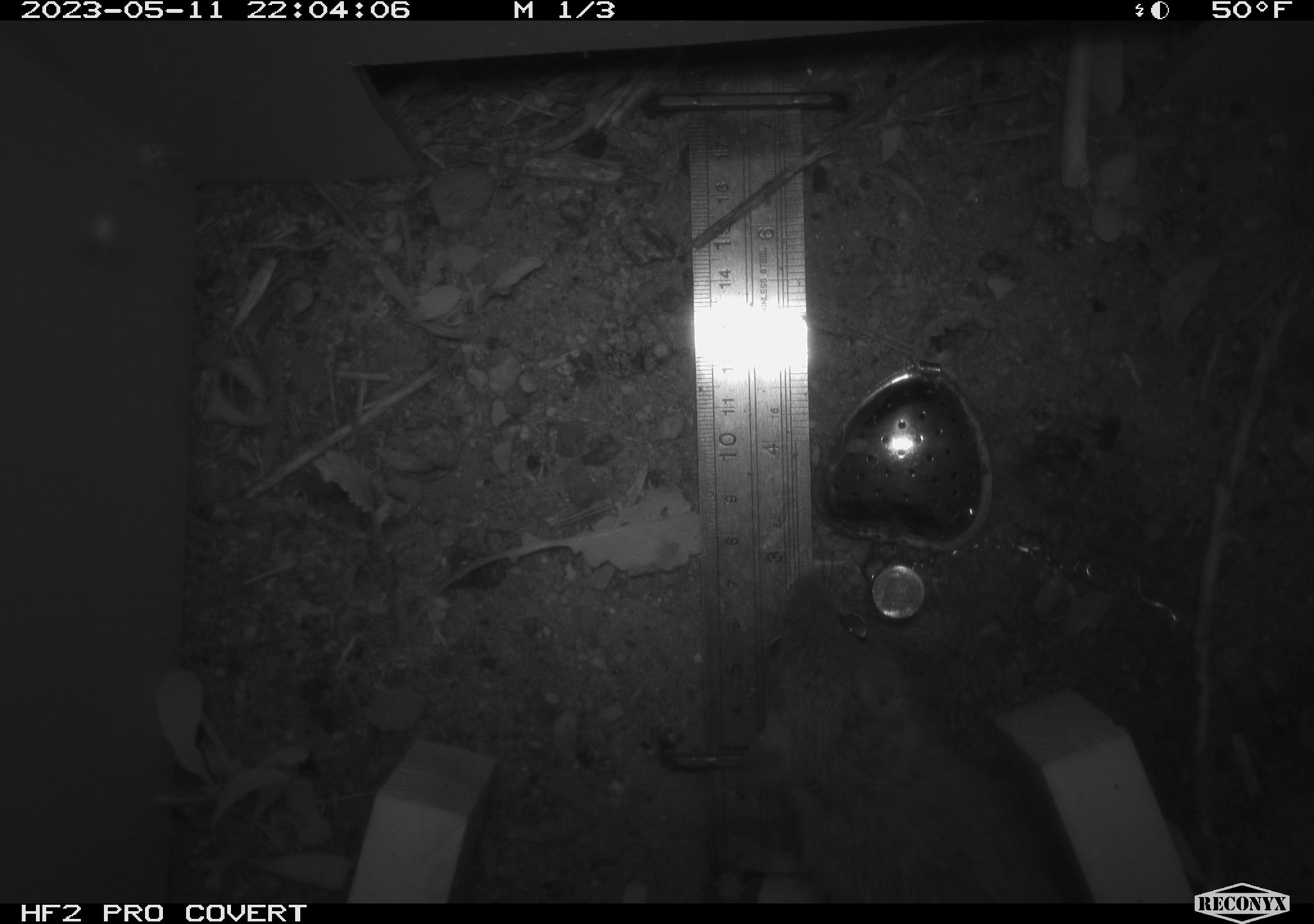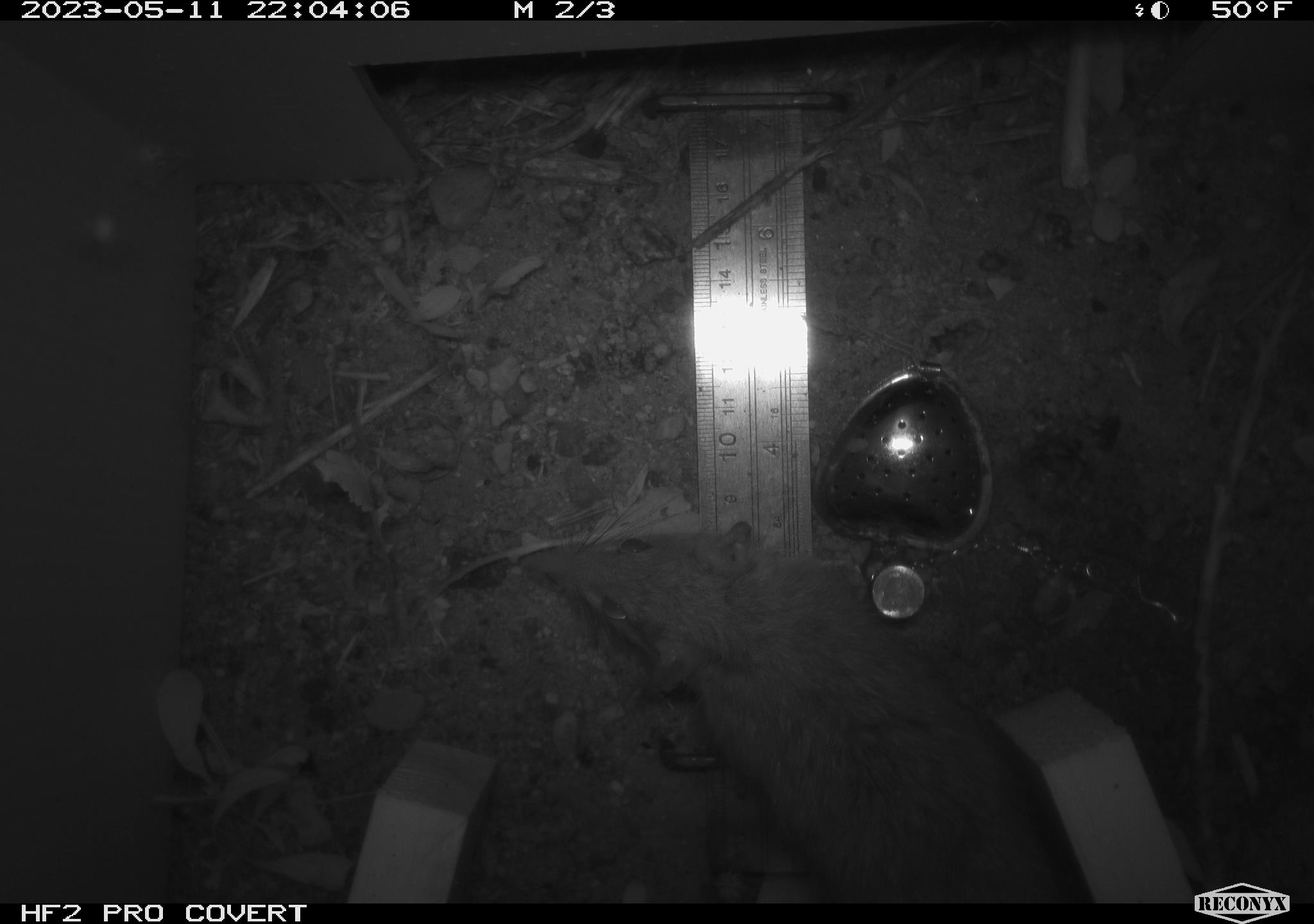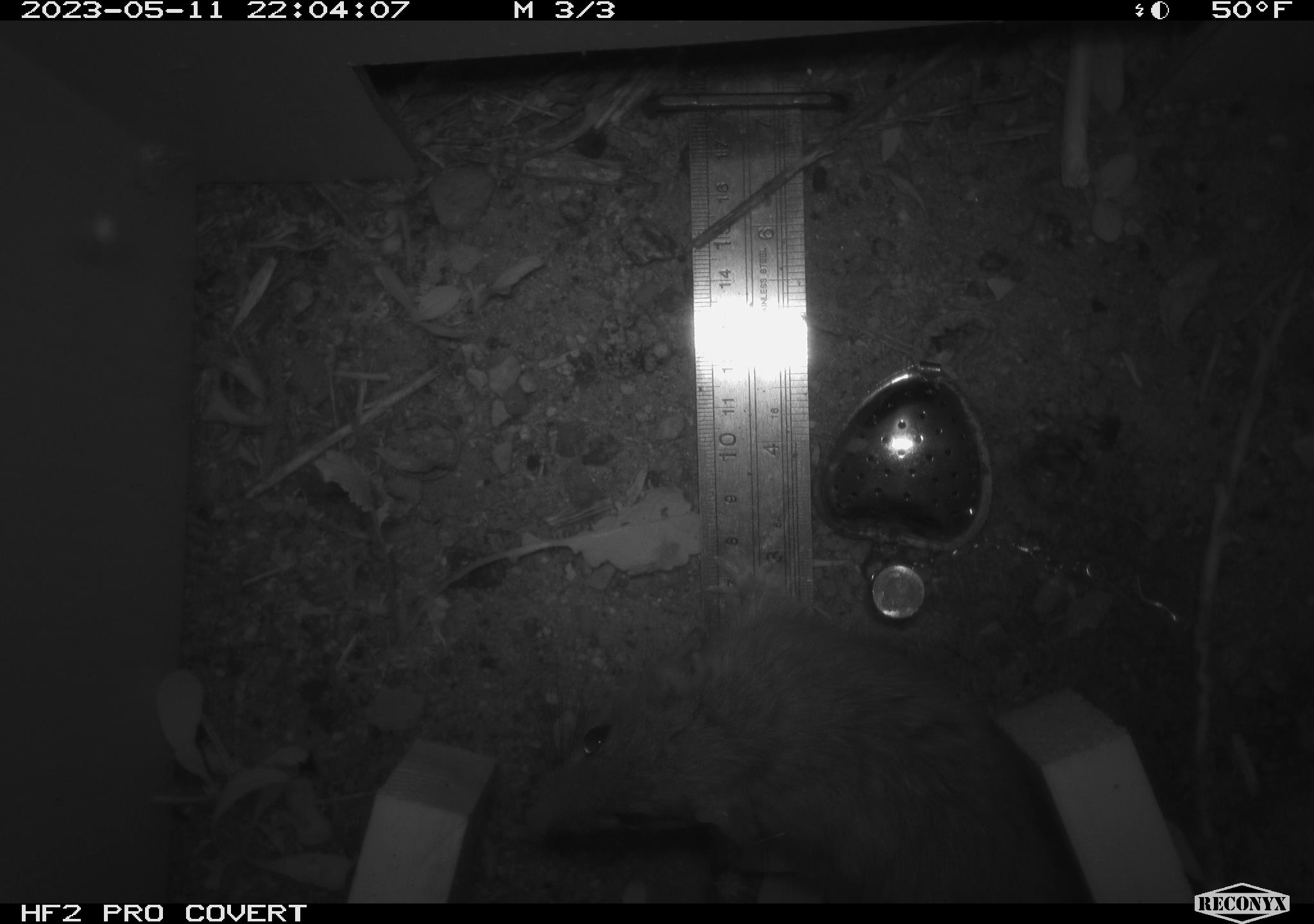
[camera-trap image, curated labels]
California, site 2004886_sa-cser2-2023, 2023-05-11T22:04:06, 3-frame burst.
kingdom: Animalia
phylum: Chordata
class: Mammalia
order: Rodentia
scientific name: Rodentia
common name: woodrat or rat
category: woodrat or rat species